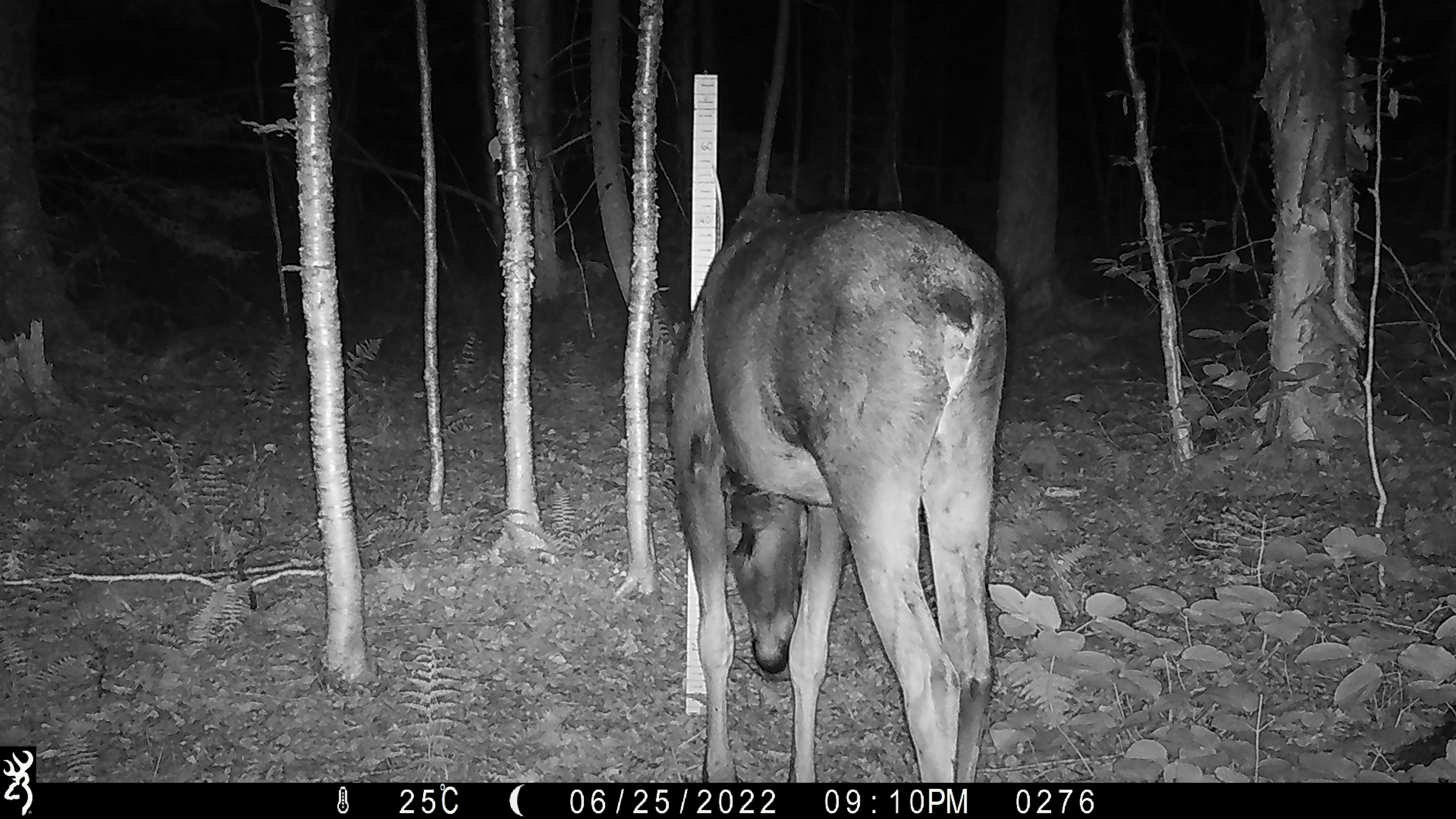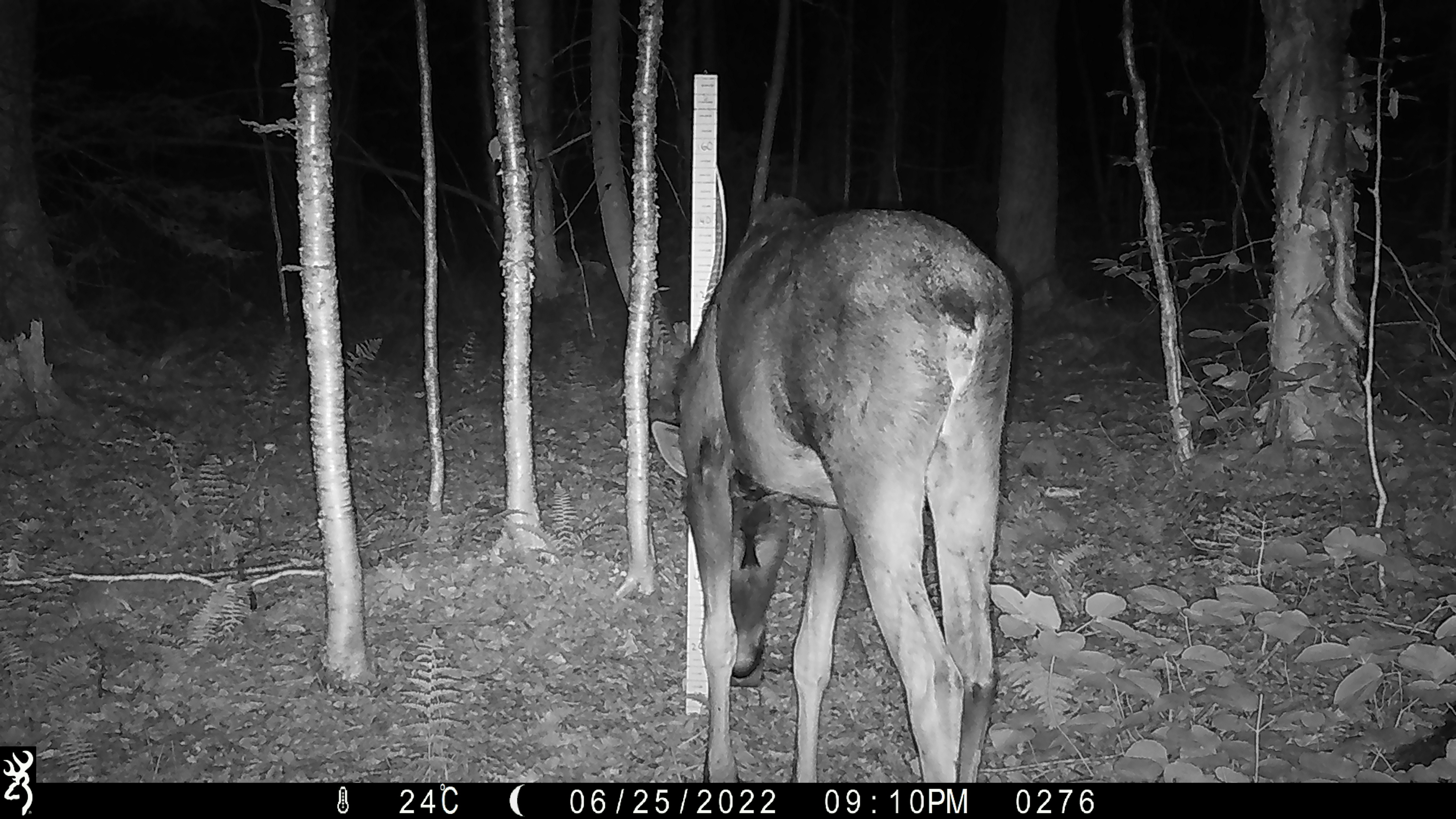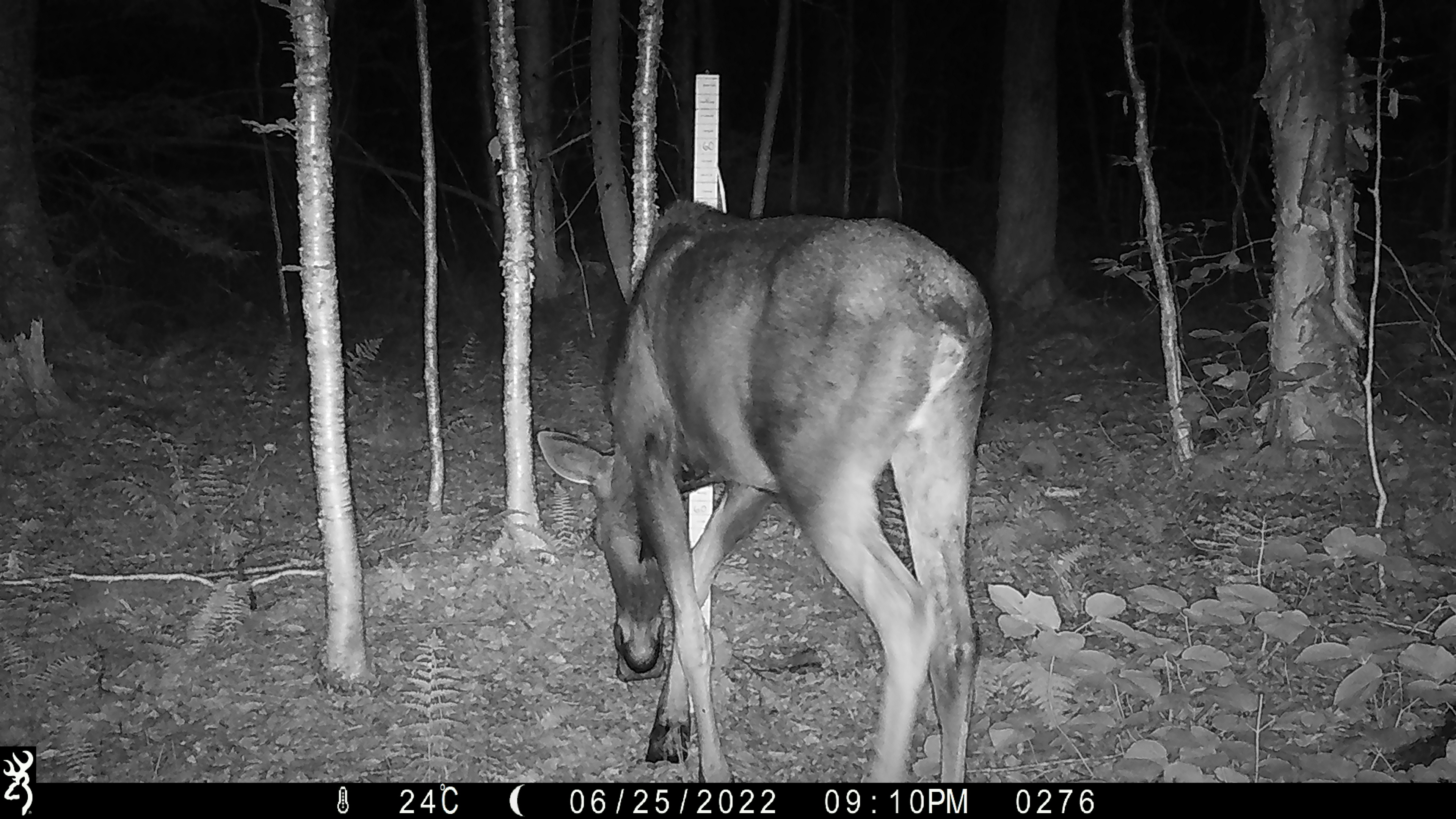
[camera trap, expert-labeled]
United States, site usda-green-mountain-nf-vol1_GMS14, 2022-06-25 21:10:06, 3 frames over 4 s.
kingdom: Animalia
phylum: Chordata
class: Mammalia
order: Artiodactyla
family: Cervidae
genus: Alces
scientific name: Alces alces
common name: moose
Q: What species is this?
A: Moose (Alces alces).